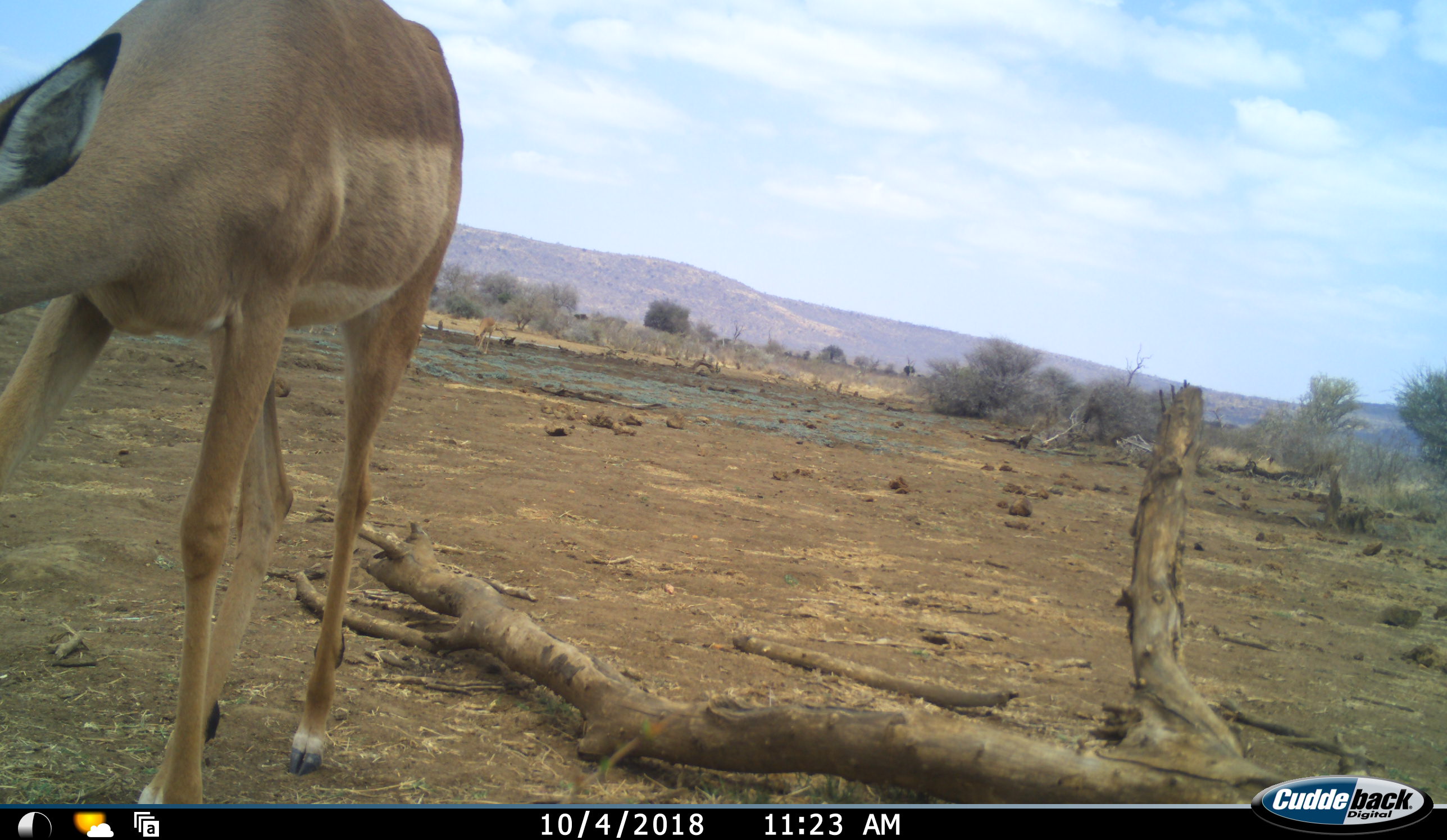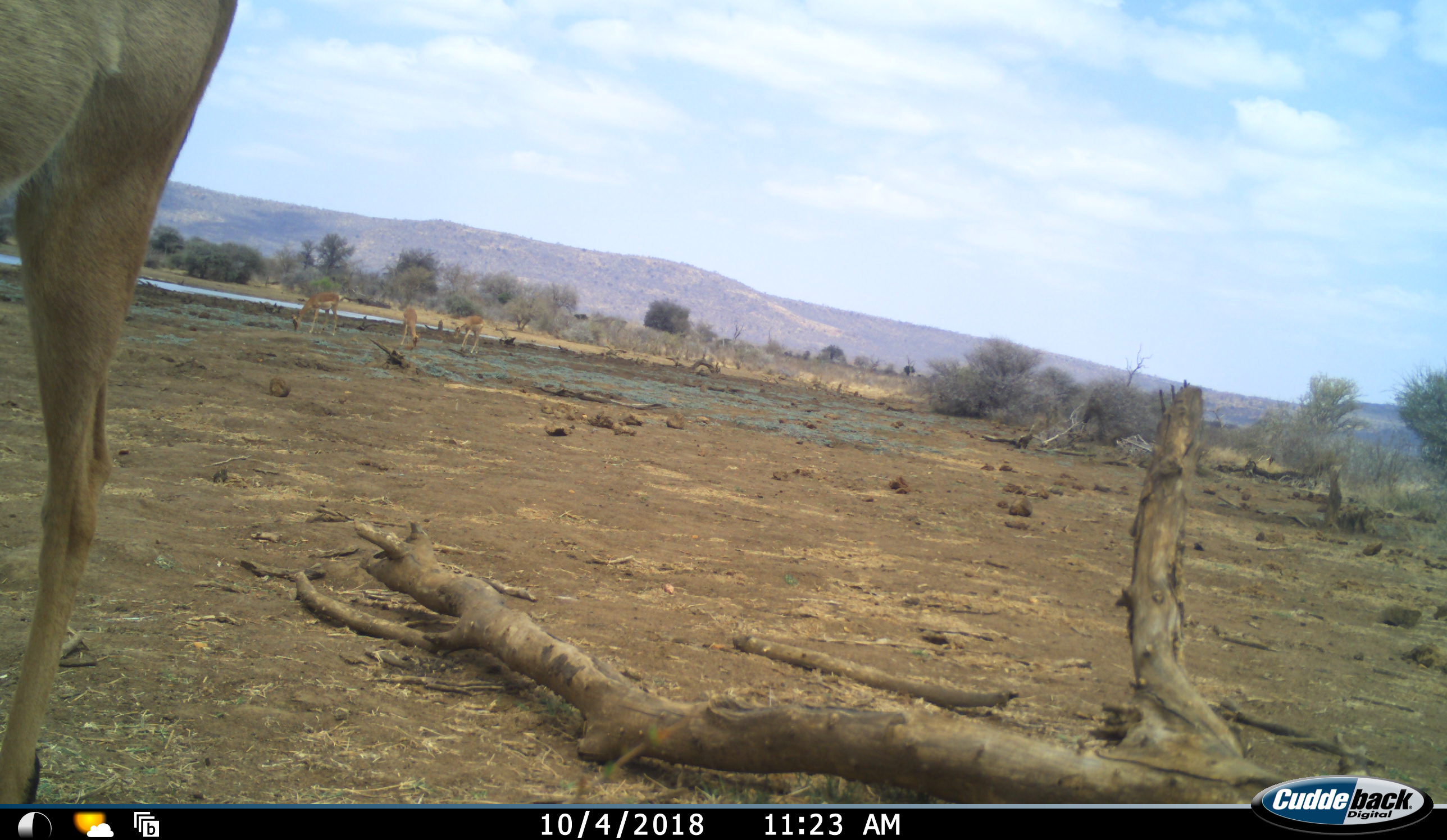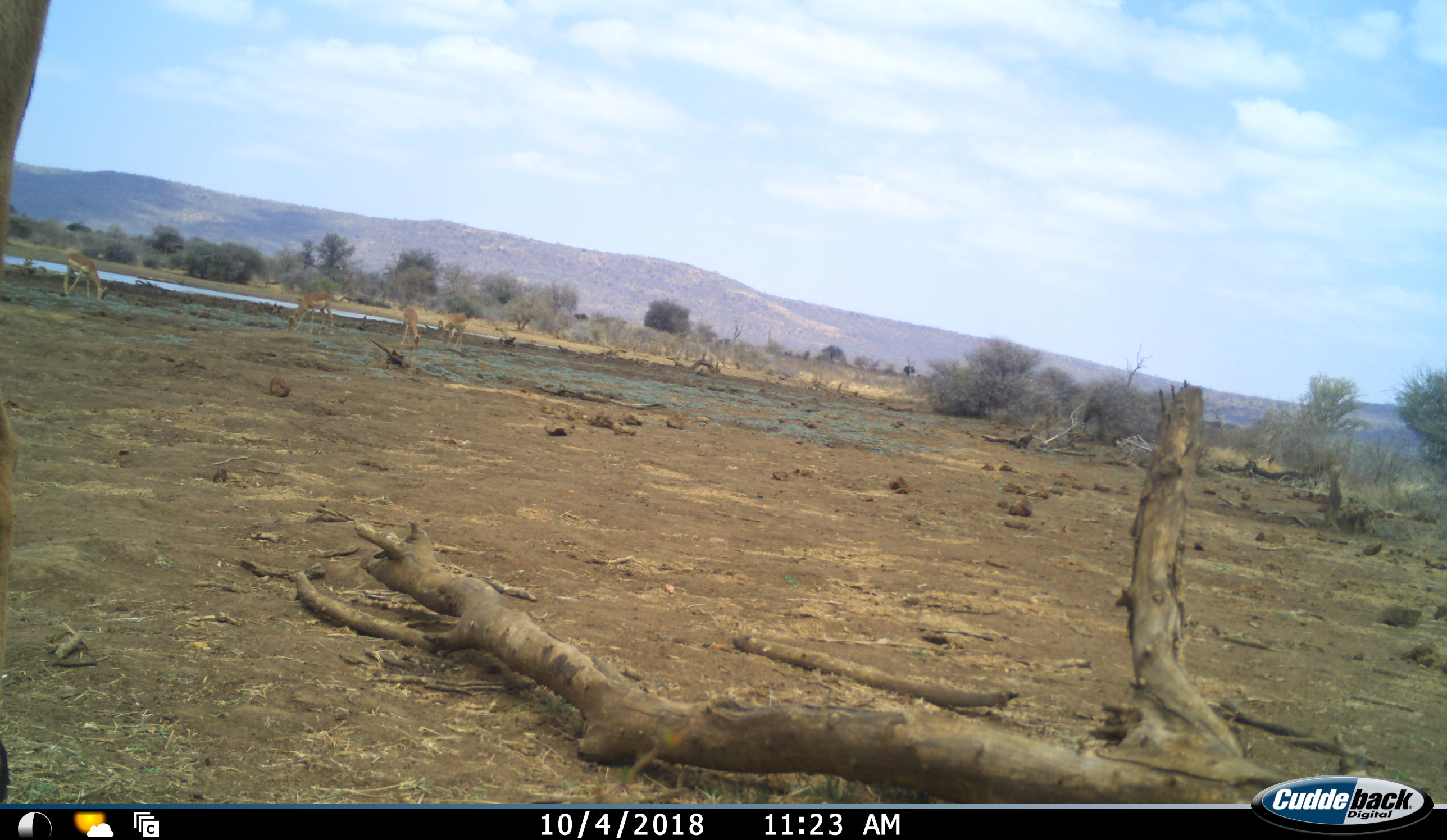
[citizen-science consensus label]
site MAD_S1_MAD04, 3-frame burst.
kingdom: Animalia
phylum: Chordata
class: Mammalia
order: Artiodactyla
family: Bovidae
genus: Aepyceros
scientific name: Aepyceros melampus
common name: impala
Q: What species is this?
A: Impala (Aepyceros melampus).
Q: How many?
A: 5.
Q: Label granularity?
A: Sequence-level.